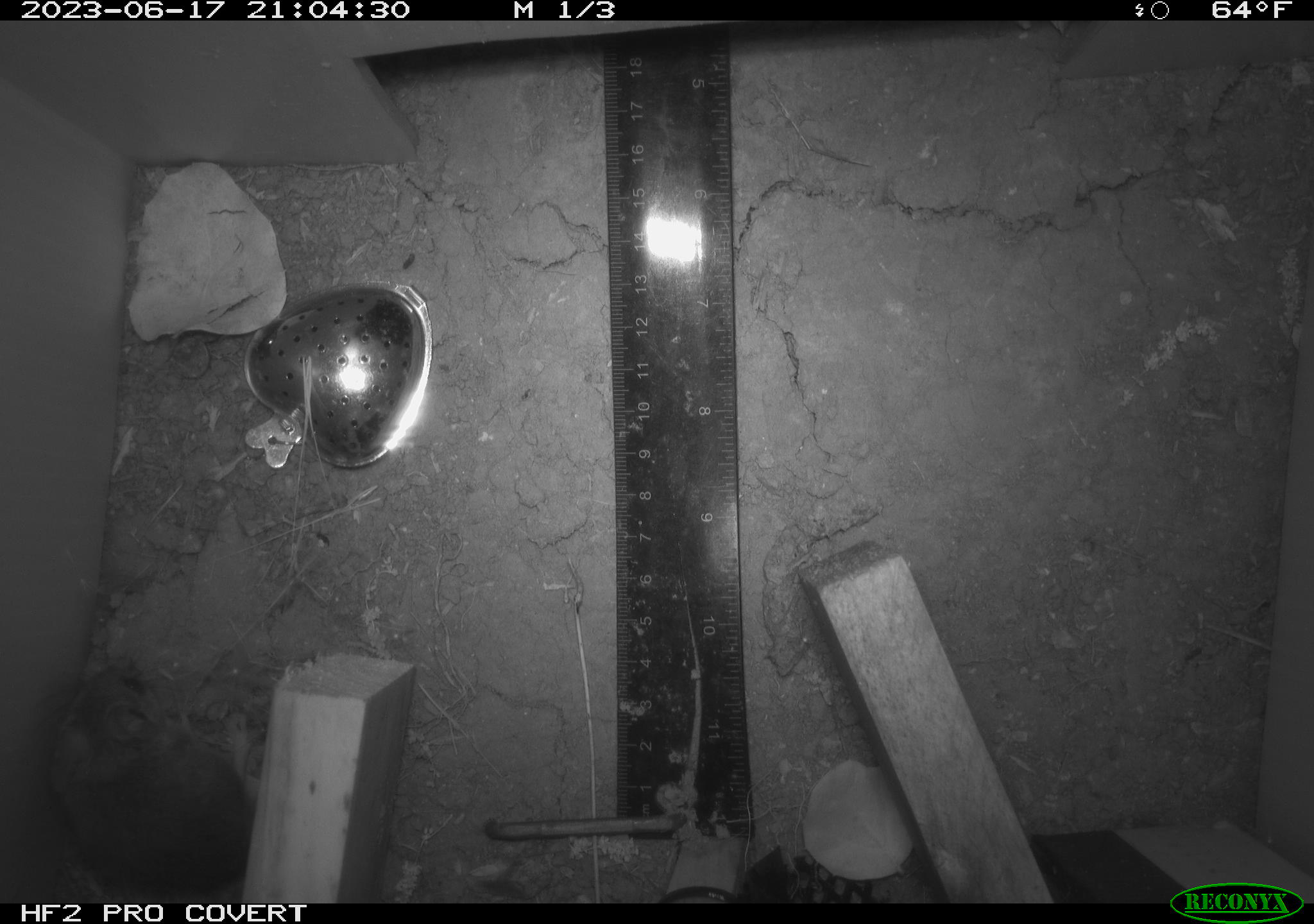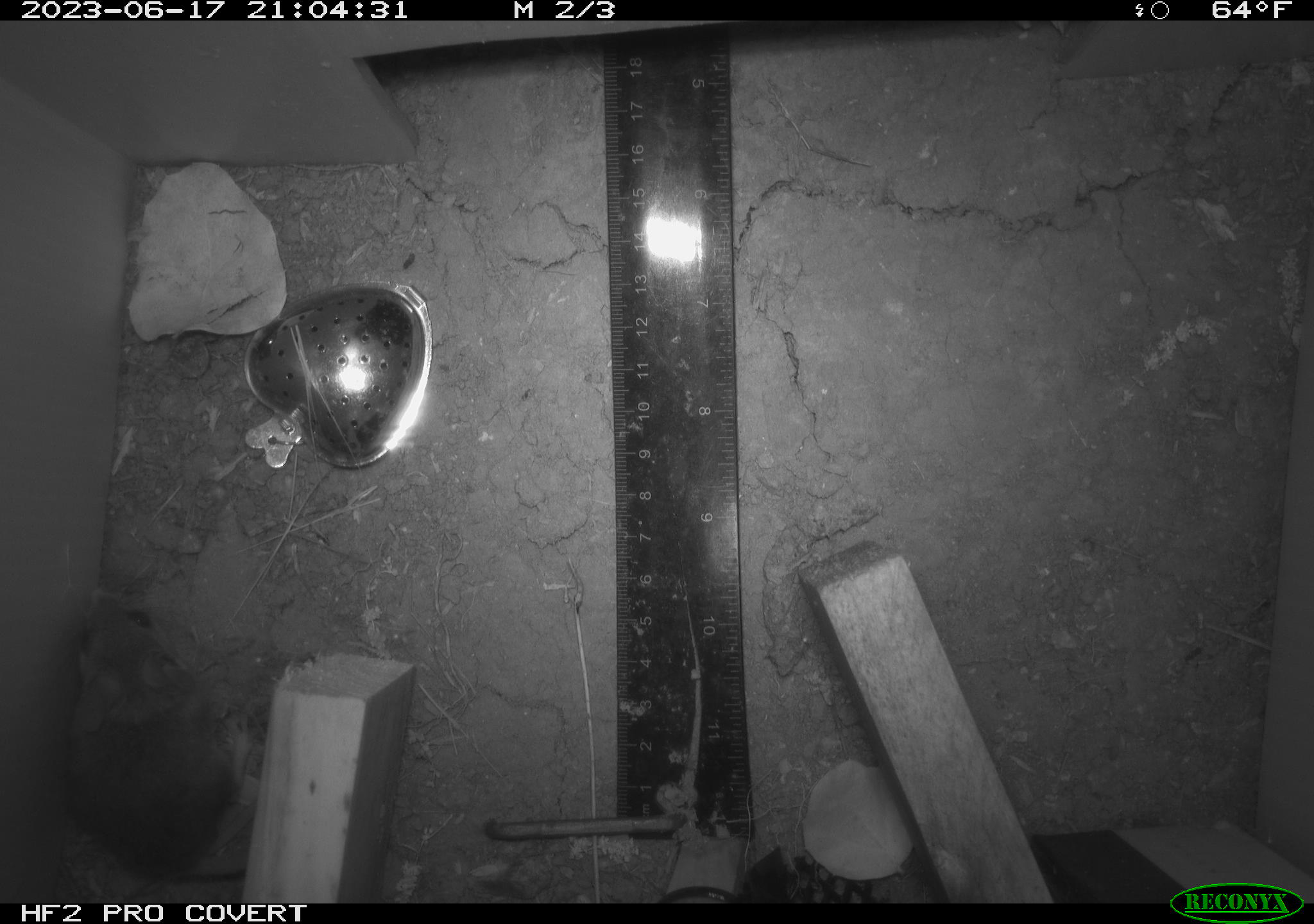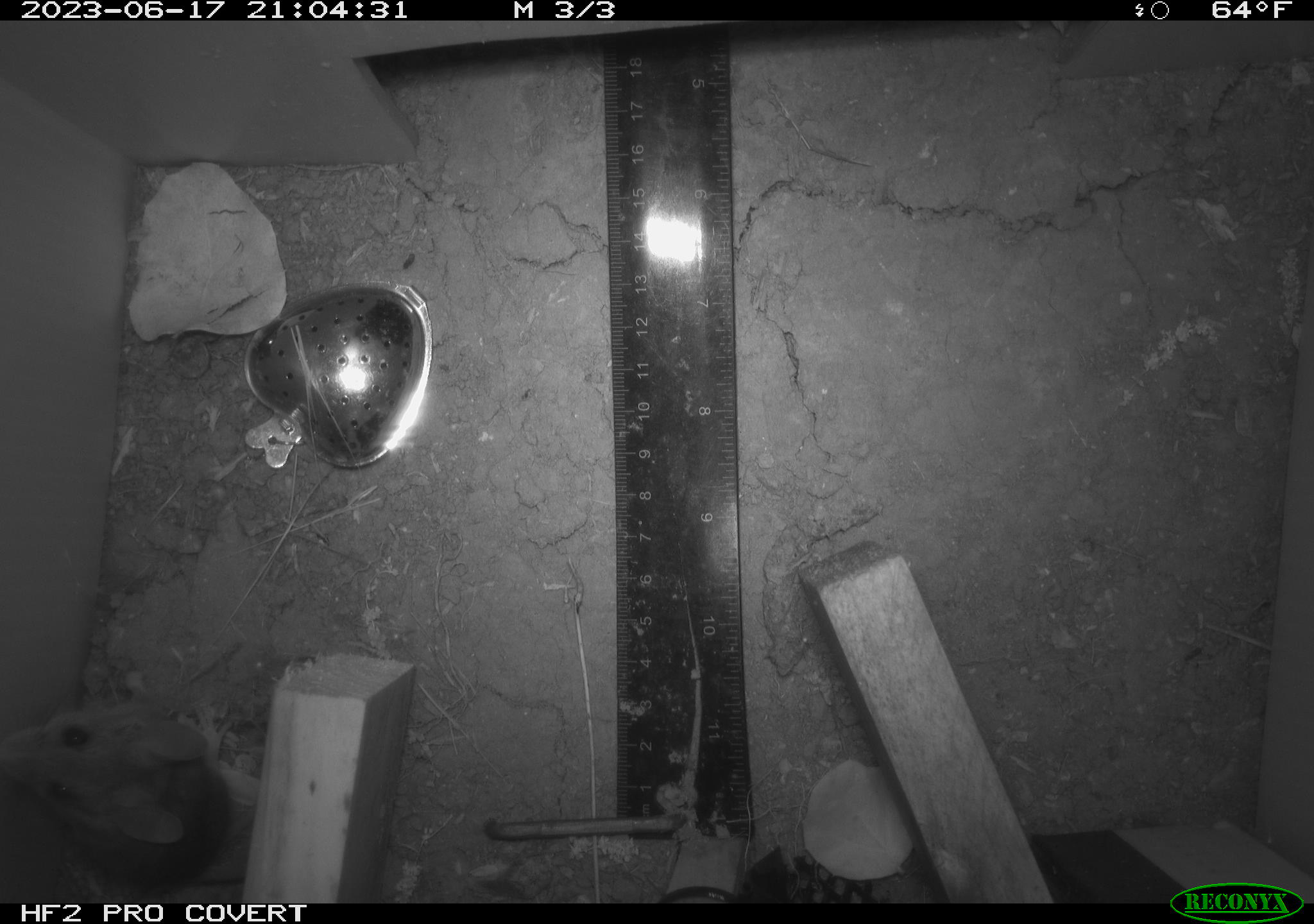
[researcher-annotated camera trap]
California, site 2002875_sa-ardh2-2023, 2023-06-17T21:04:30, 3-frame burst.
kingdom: Animalia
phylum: Chordata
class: Mammalia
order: Rodentia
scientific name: Rodentia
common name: mouse species